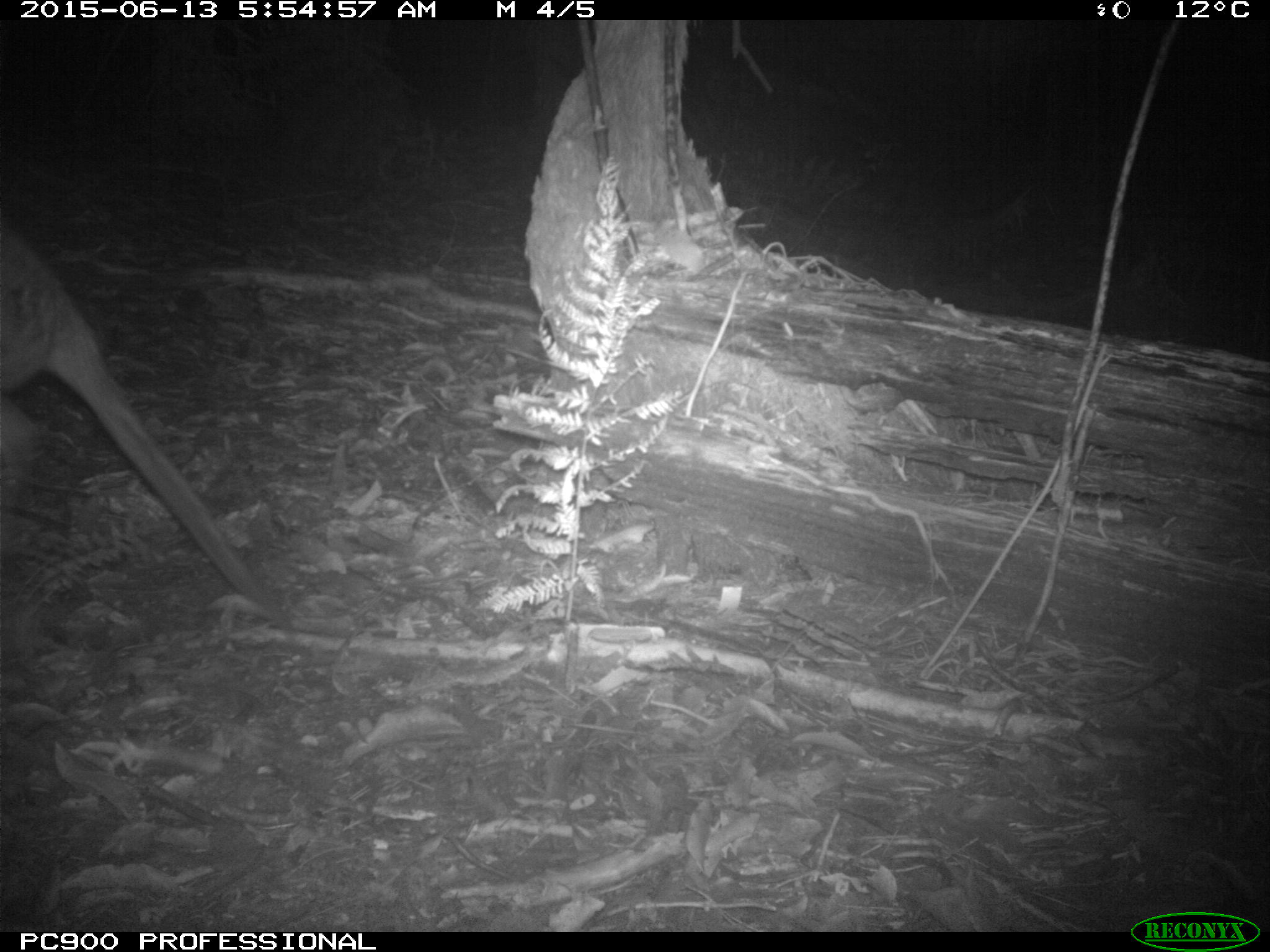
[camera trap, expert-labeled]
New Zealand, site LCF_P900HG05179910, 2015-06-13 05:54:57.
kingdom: Animalia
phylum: Chordata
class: Mammalia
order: Diprotodontia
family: Macropodidae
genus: Notamacropus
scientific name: Notamacropus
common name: wallaby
Wallaby (Notamacropus).